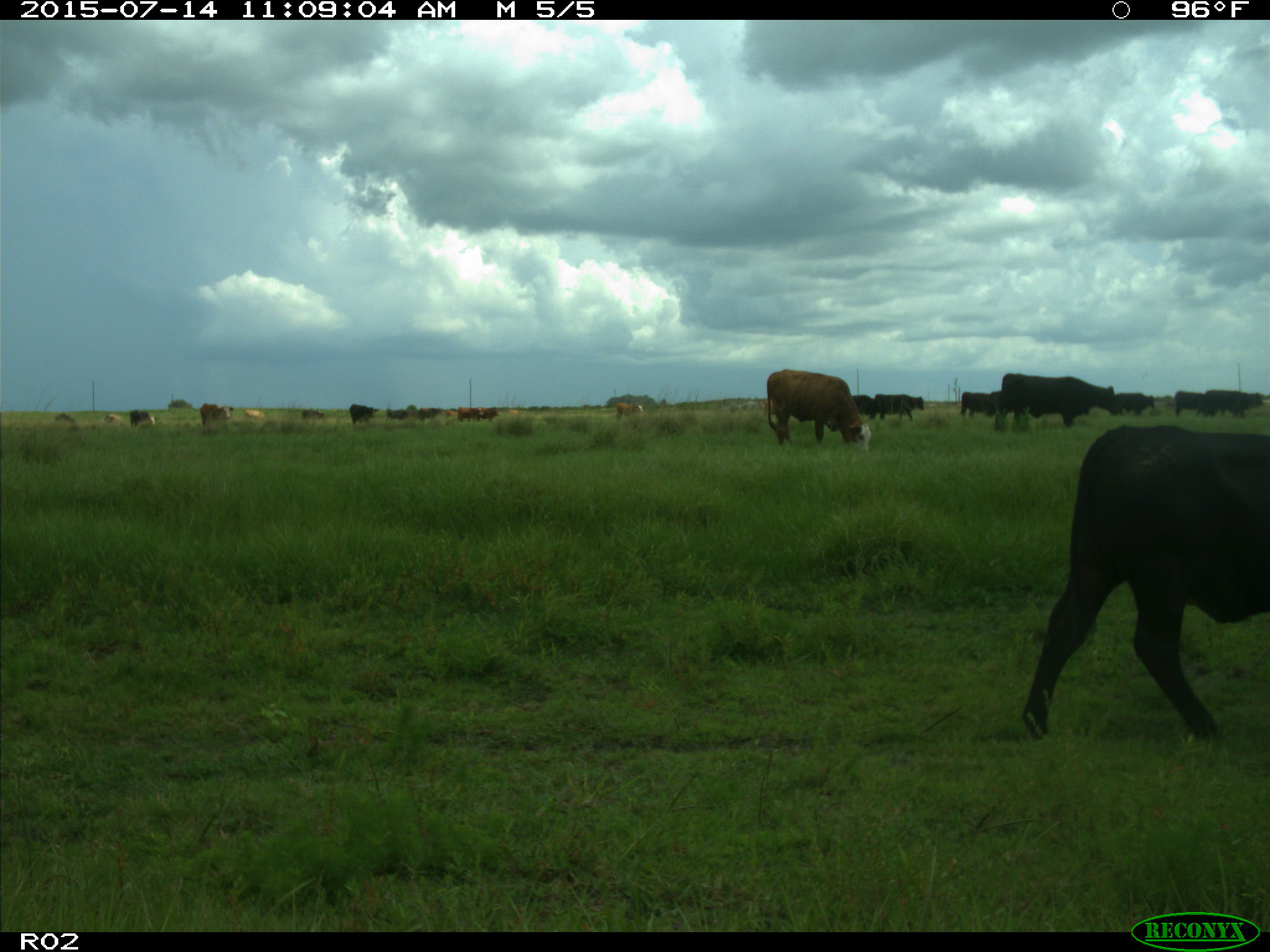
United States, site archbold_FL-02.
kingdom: Animalia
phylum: Chordata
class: Mammalia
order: Artiodactyla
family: Bovidae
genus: Bos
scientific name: Bos taurus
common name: domestic cow